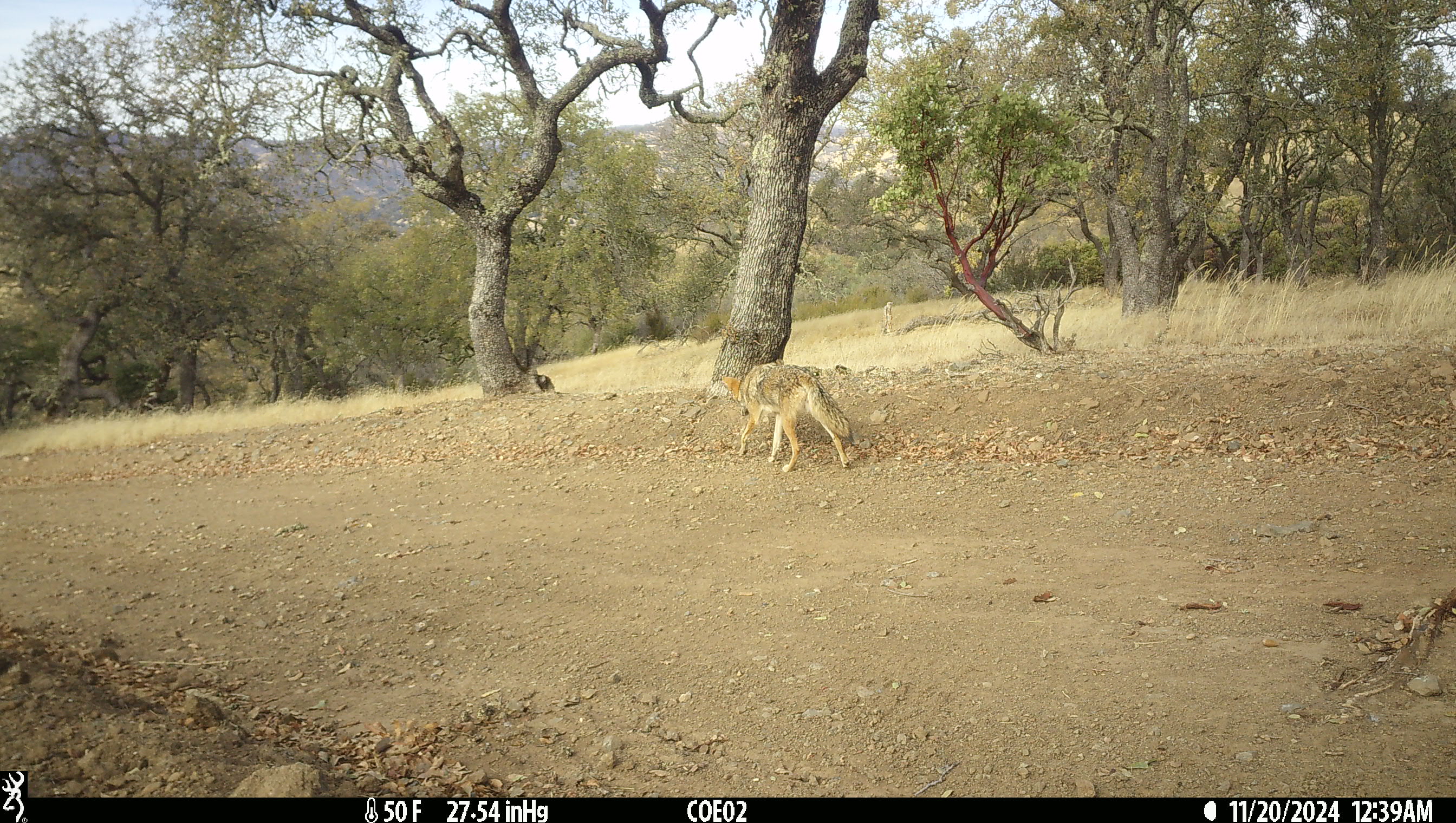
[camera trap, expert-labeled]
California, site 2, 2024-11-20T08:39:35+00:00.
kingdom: Animalia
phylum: Chordata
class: Mammalia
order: Carnivora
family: Canidae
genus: Canis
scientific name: Canis latrans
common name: coyote